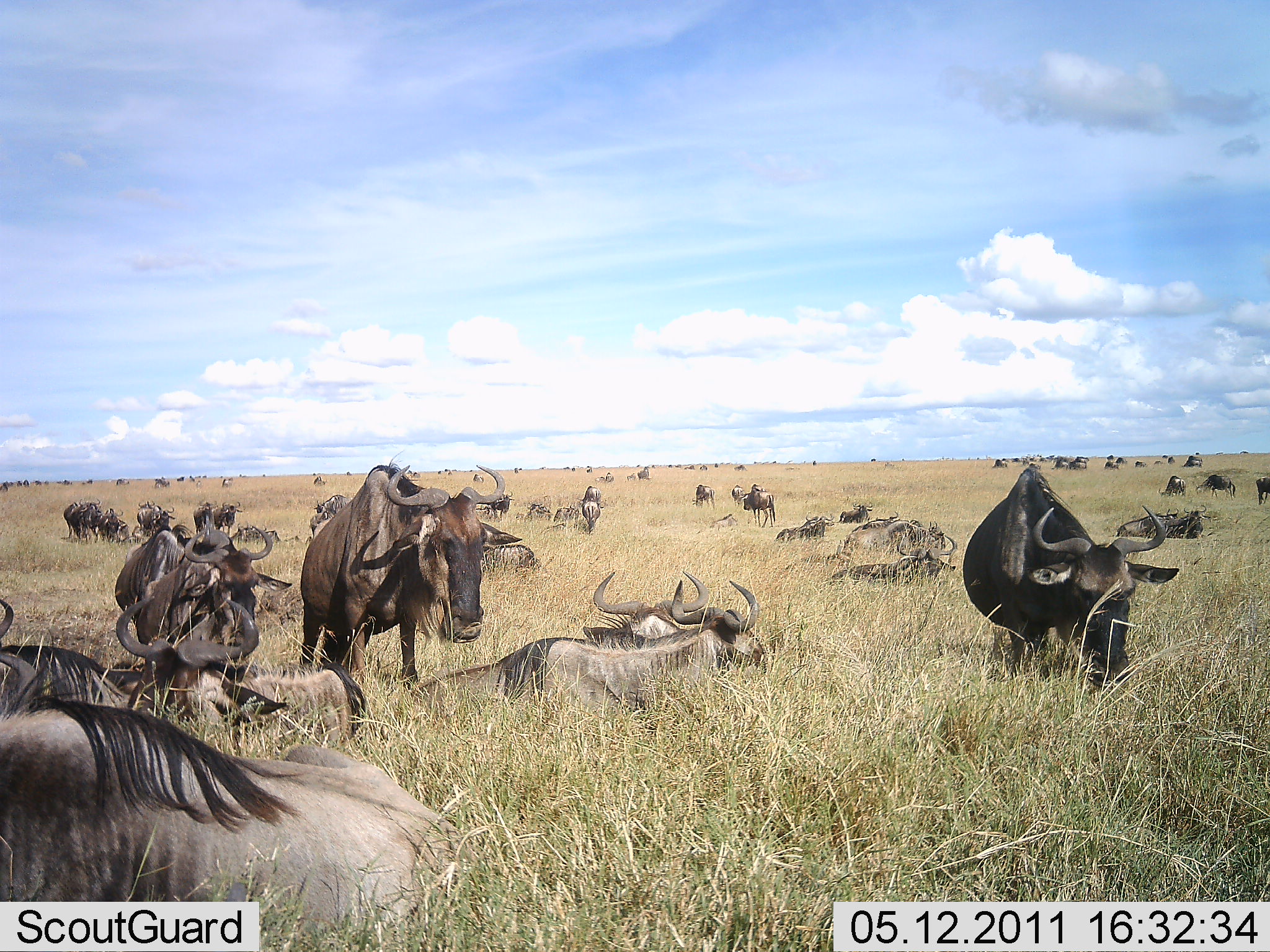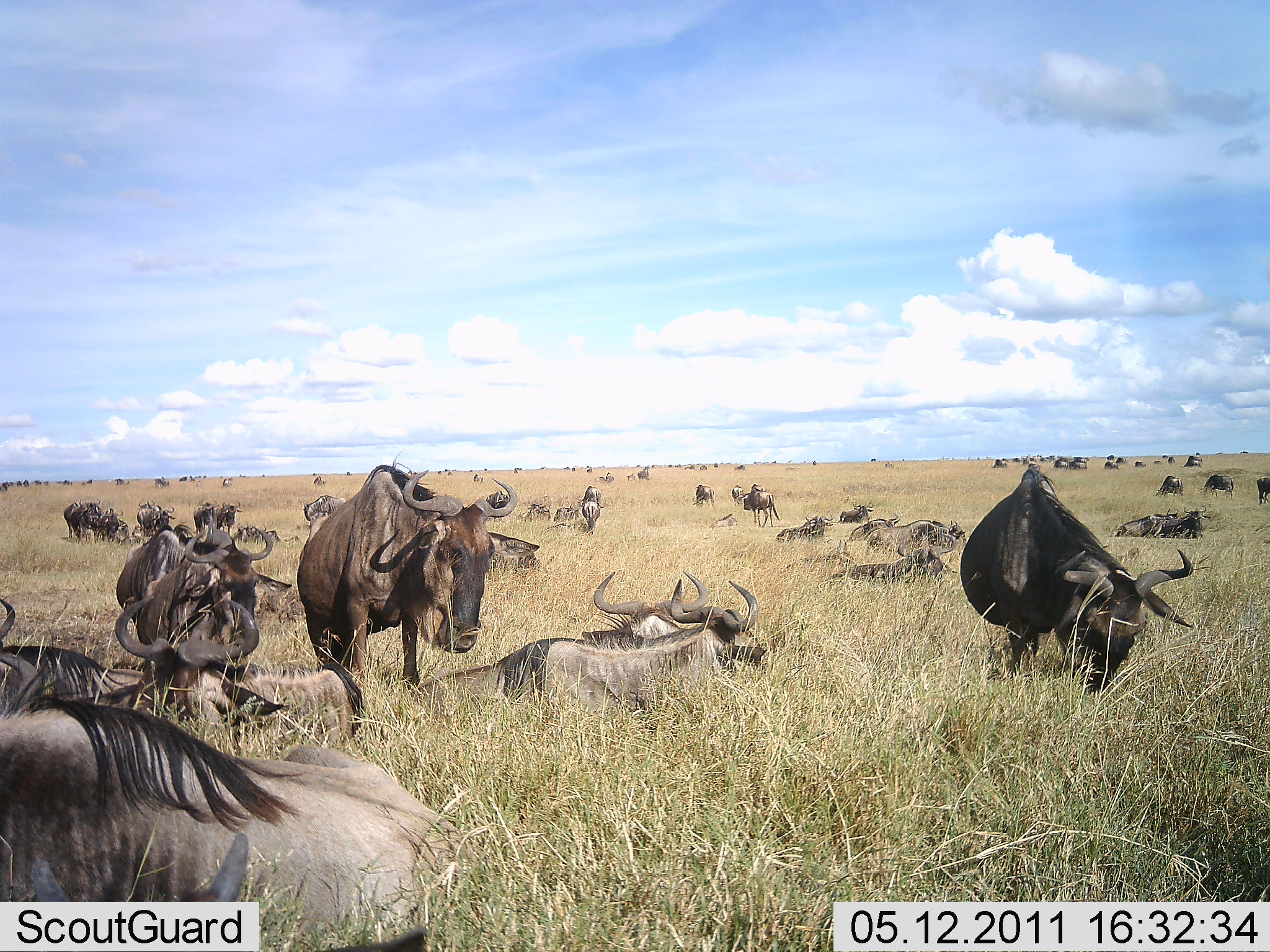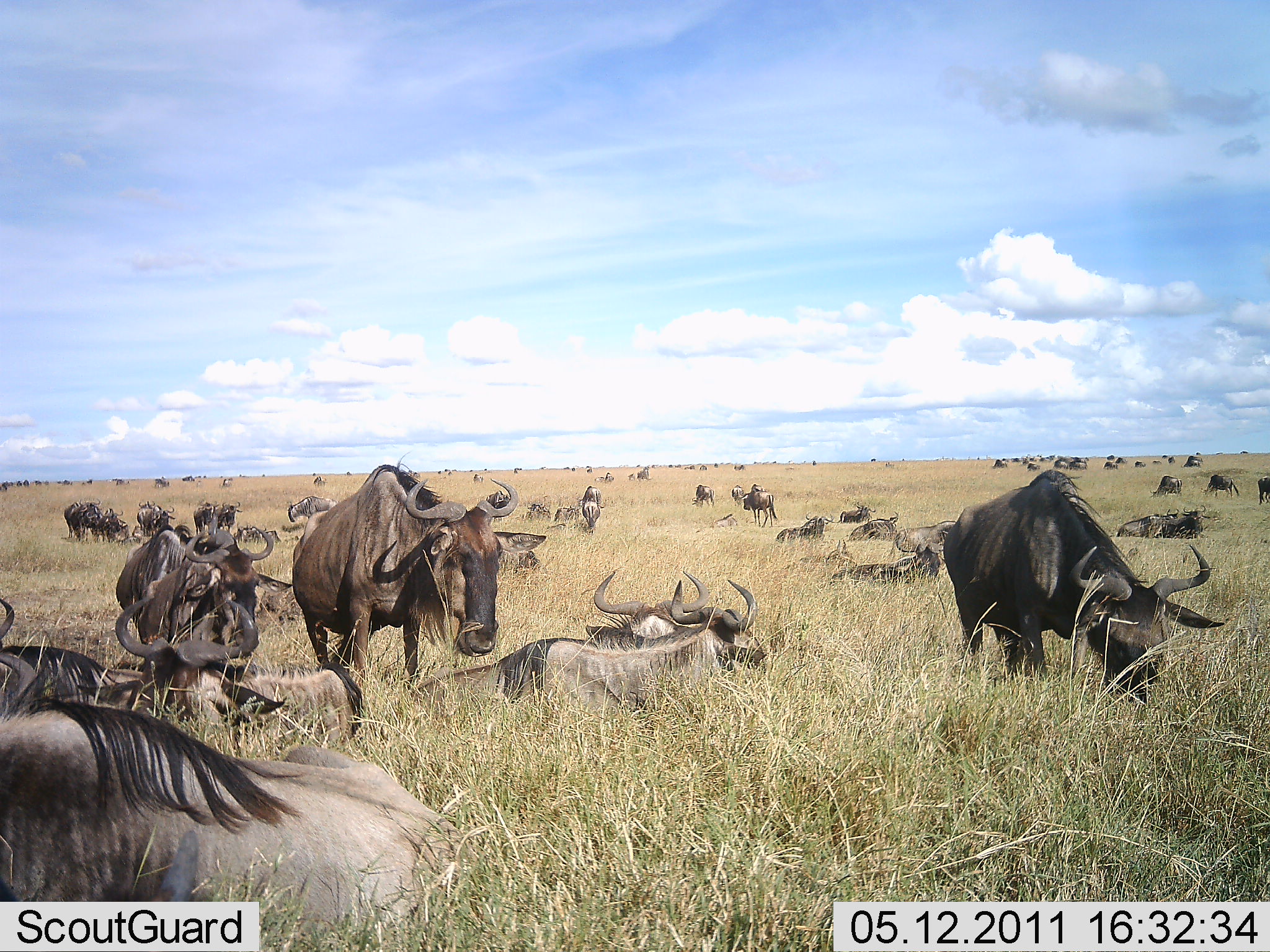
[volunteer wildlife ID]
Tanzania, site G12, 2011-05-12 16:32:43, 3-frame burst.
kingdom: Animalia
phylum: Chordata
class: Mammalia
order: Artiodactyla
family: Bovidae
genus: Connochaetes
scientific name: Connochaetes taurinus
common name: blue wildebeest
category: wildebeest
Wildebeest (blue wildebeest) (Connochaetes taurinus), count 51+. Behavior (volunteer vote fractions): standing 43%, resting 79%, moving 21%, interacting 14%. Young present (vote fraction): 0%. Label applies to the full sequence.